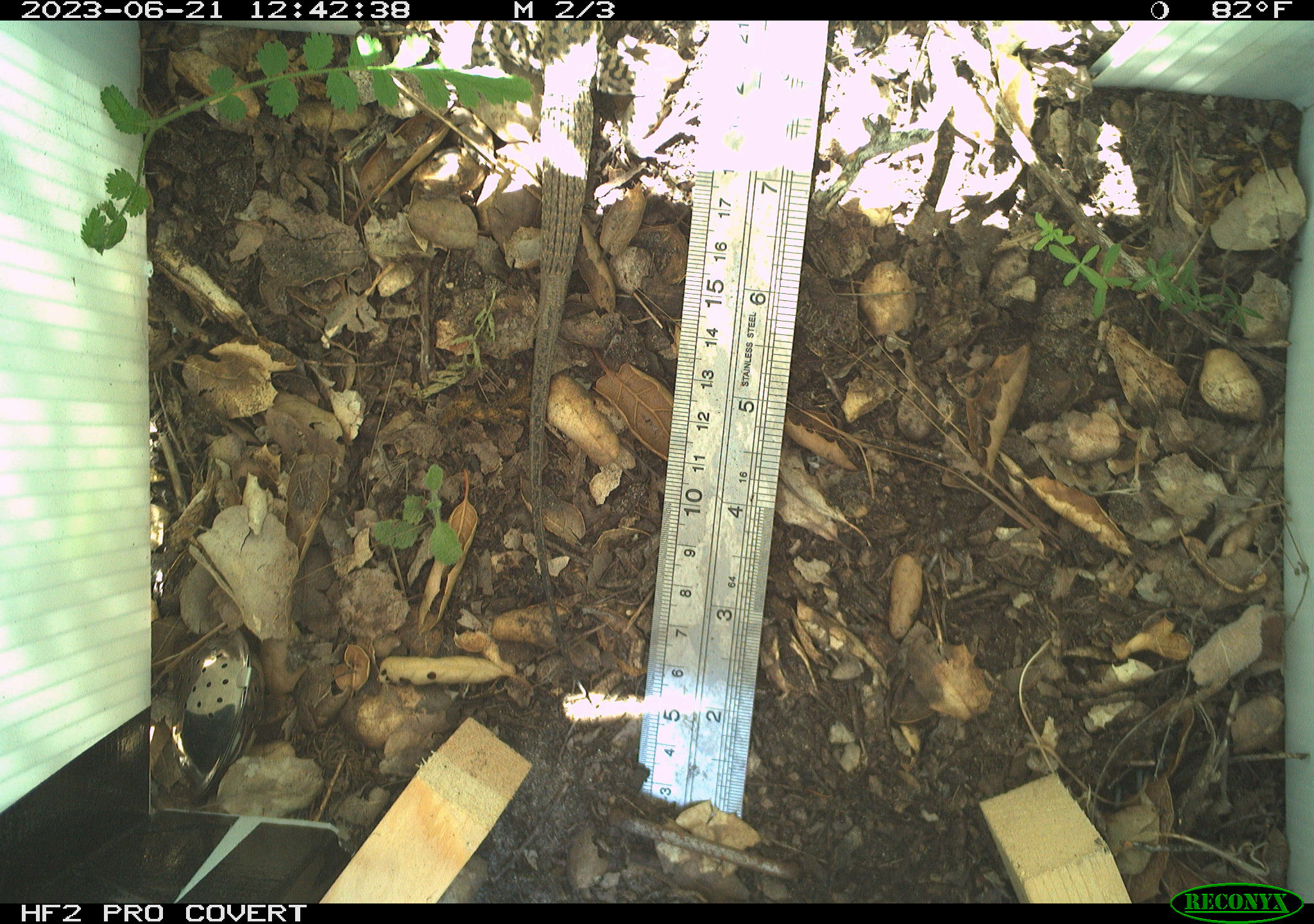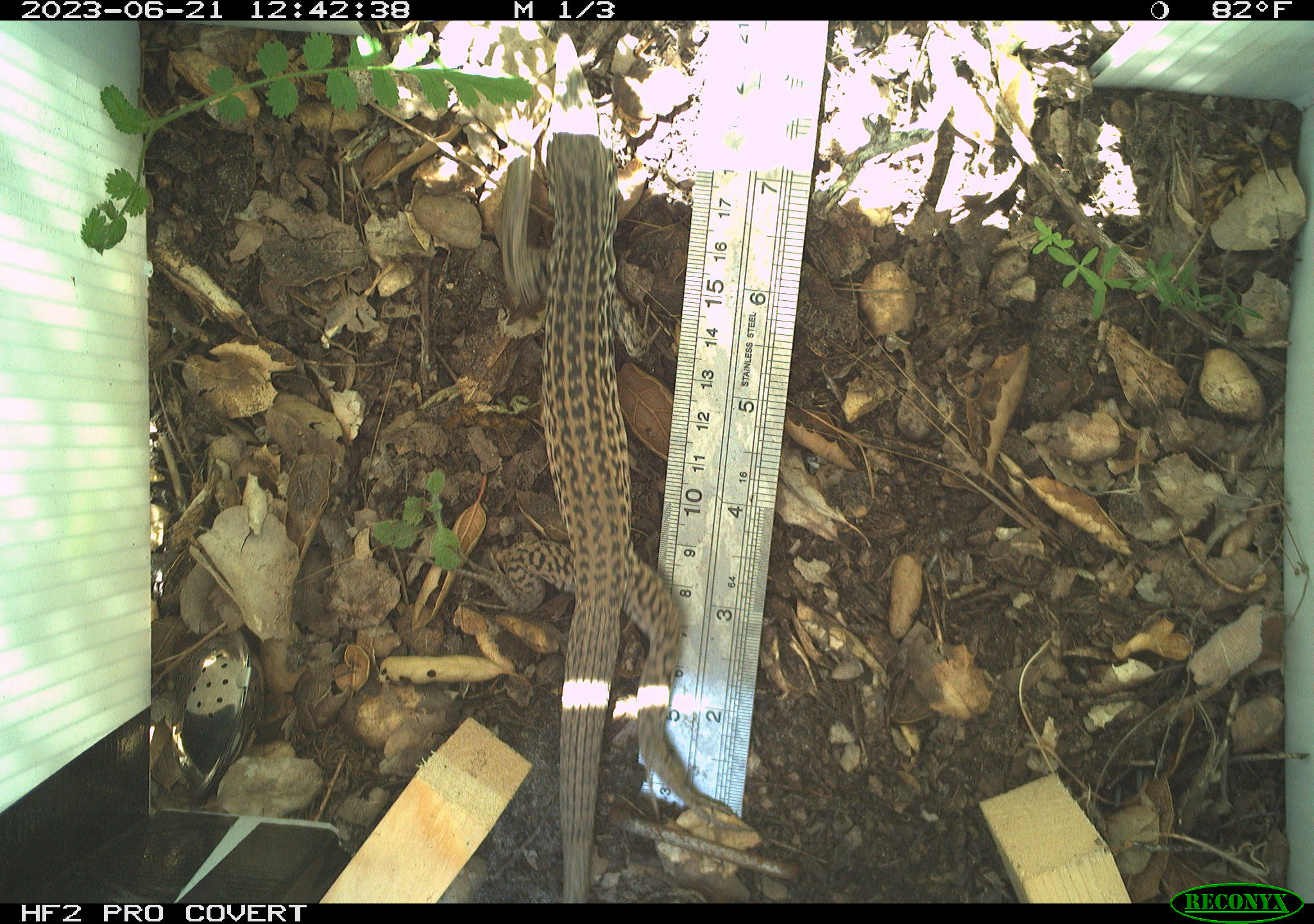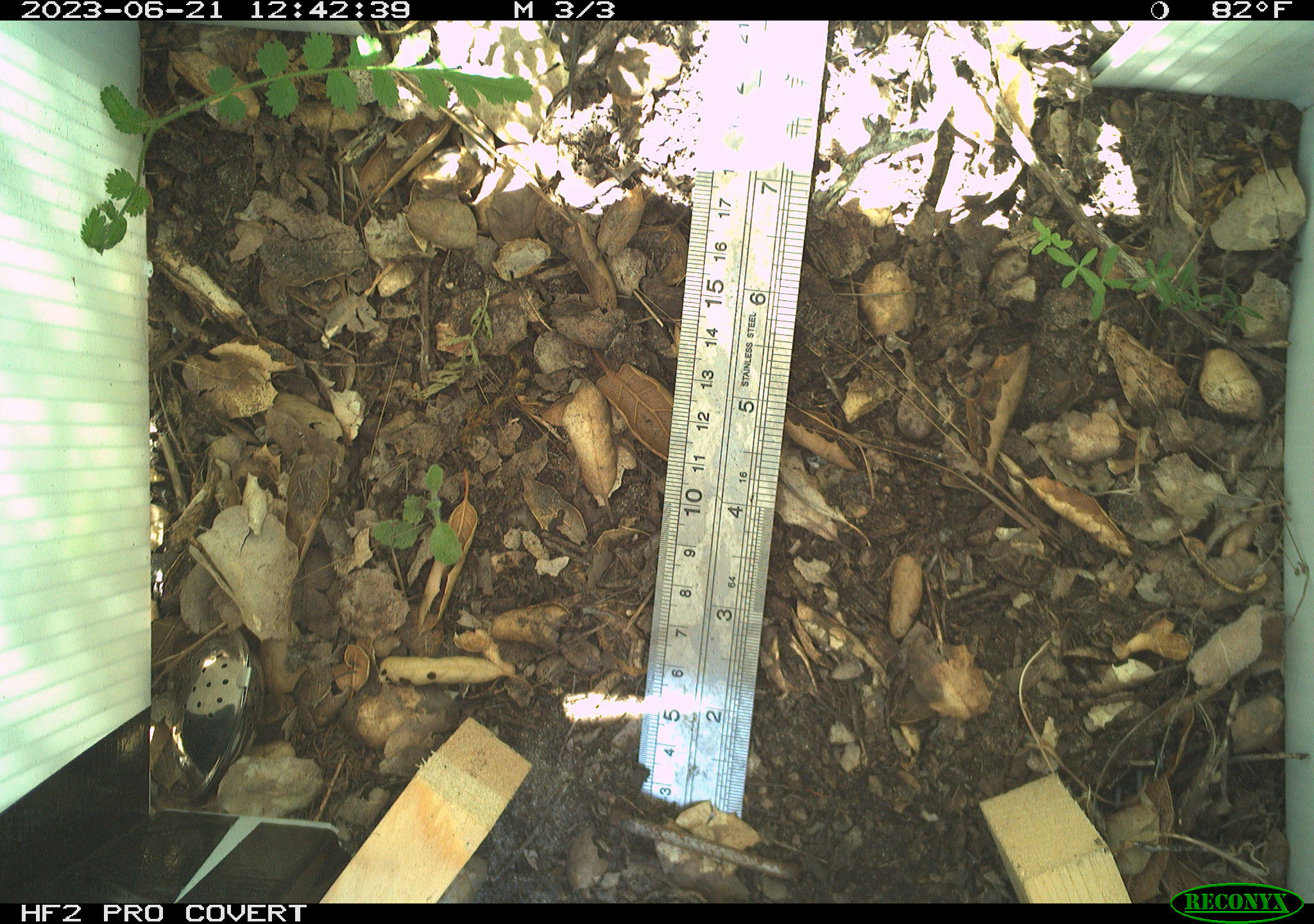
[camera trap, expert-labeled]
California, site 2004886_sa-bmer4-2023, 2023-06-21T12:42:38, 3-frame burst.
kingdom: Animalia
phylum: Chordata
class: Reptilia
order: Squamata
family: Teiidae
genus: Aspidoscelis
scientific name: Aspidoscelis tigris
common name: western whiptail